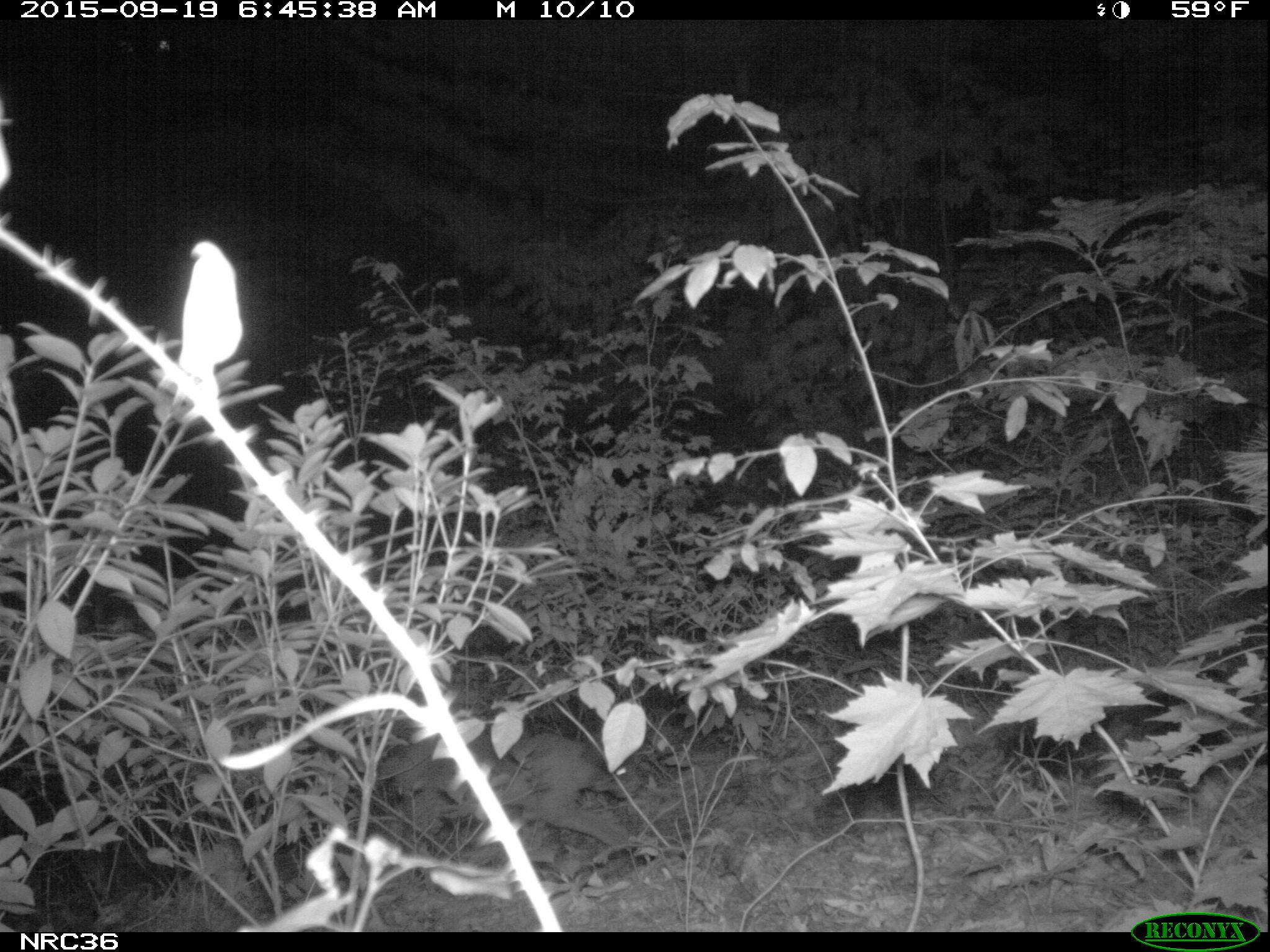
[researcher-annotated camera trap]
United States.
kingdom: Animalia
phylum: Chordata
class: Mammalia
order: Carnivora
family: Felidae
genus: Lynx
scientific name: Lynx rufus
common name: bobcat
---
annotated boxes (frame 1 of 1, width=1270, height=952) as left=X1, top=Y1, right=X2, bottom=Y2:
Bobcat: left=370, top=728, right=659, bottom=873